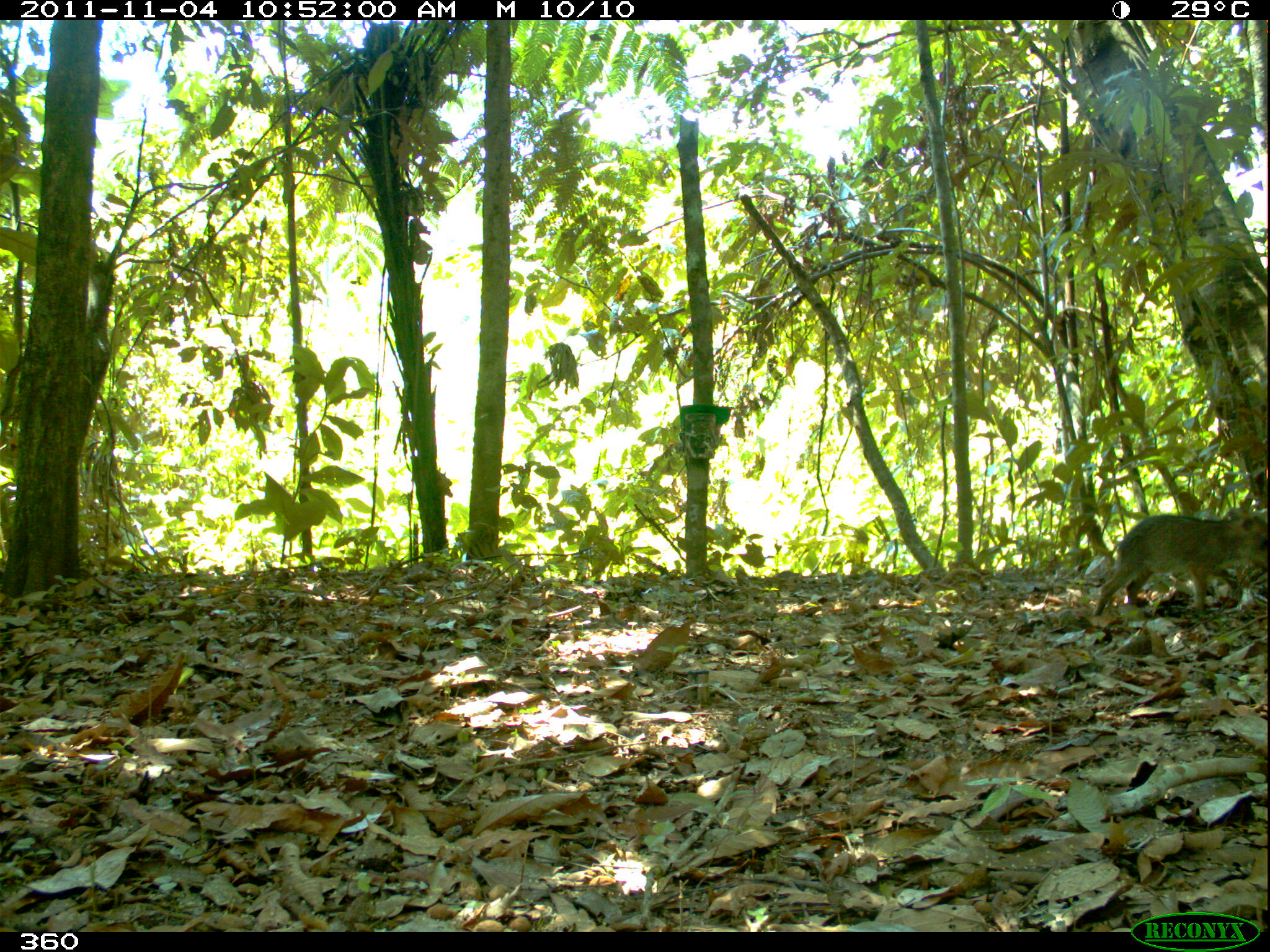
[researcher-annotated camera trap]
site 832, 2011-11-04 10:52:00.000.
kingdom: Animalia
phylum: Chordata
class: Mammalia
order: Artiodactyla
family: Tayassuidae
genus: Tayassu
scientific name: Tayassu pecari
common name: white-lipped peccary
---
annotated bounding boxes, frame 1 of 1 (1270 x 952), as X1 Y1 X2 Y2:
tayassu pecari: 1089 506 1270 620